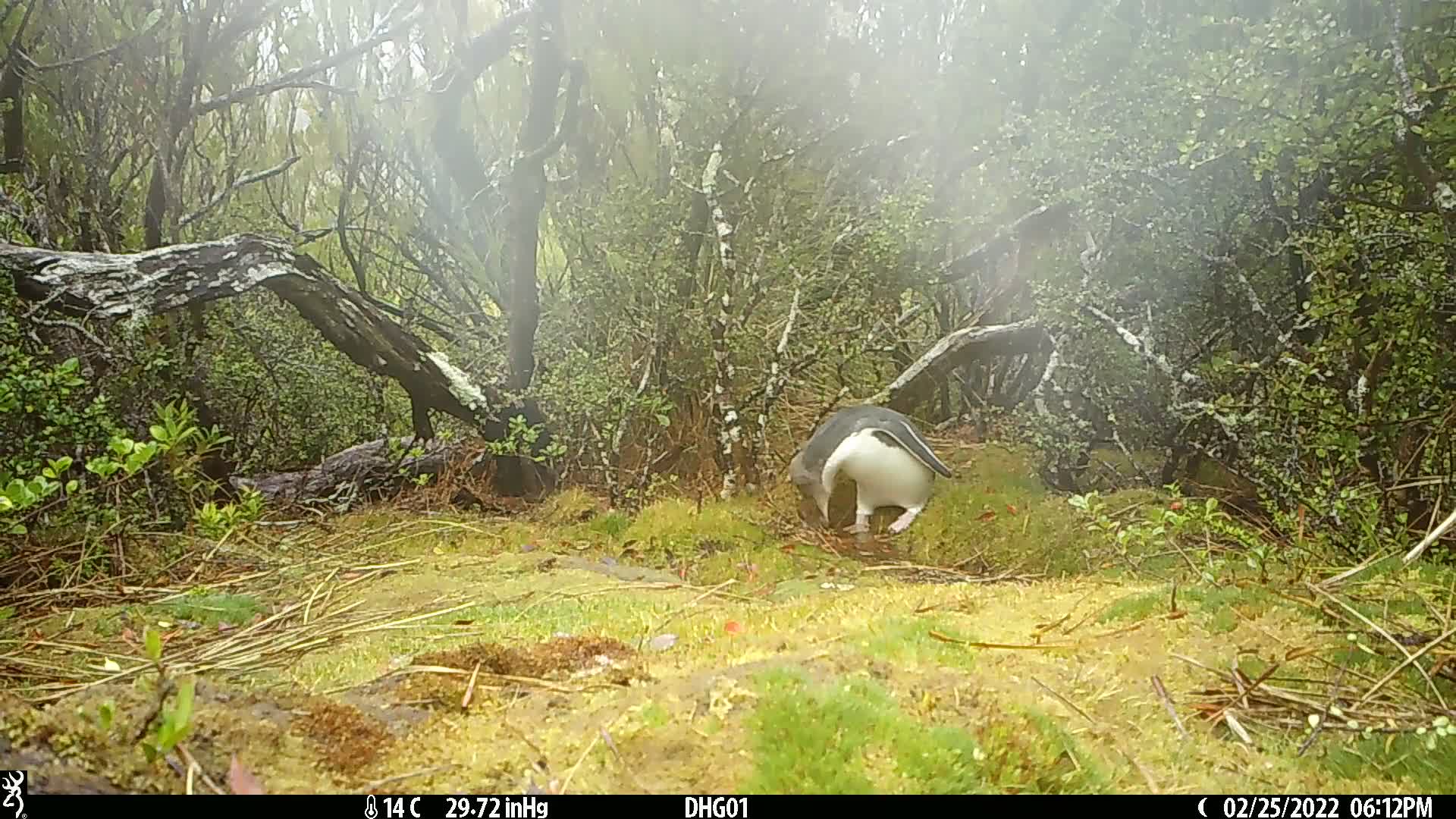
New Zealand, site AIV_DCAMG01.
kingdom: Animalia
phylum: Chordata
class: Aves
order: Sphenisciformes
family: Spheniscidae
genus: Megadyptes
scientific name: Megadyptes antipodes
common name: yellow-eyed penguin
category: yellow eyed penguin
Yellow eyed penguin (yellow-eyed penguin) (Megadyptes antipodes).